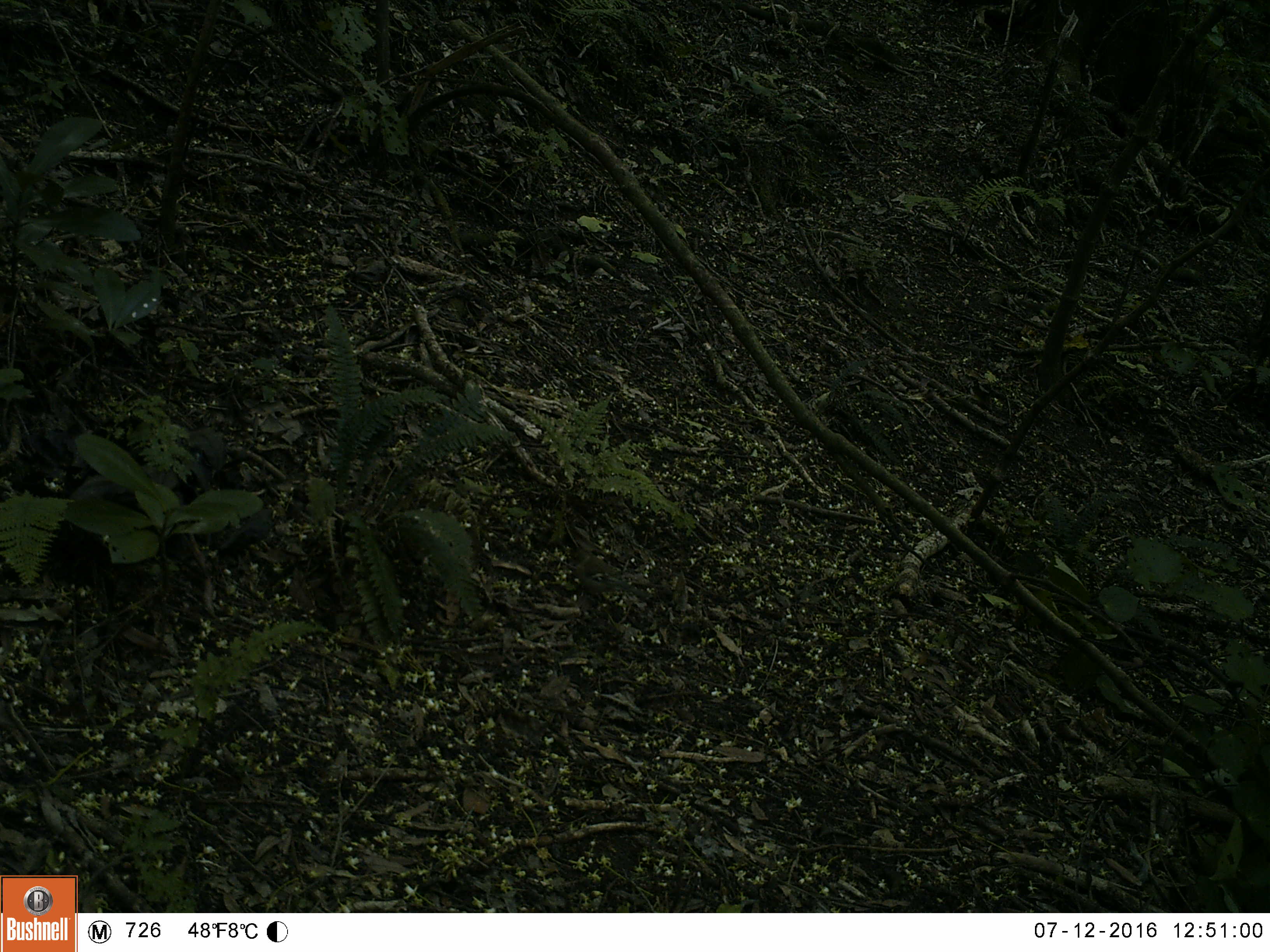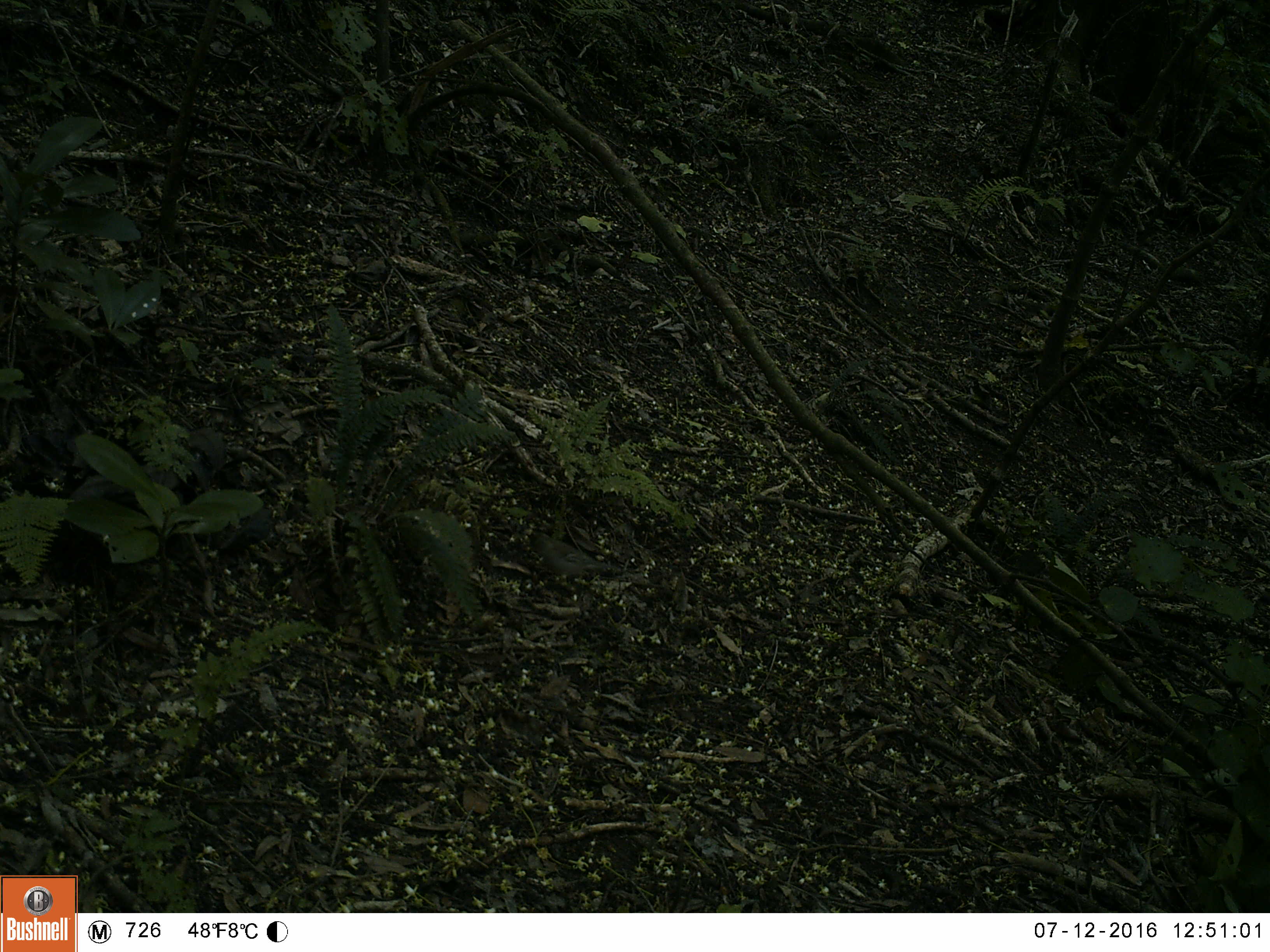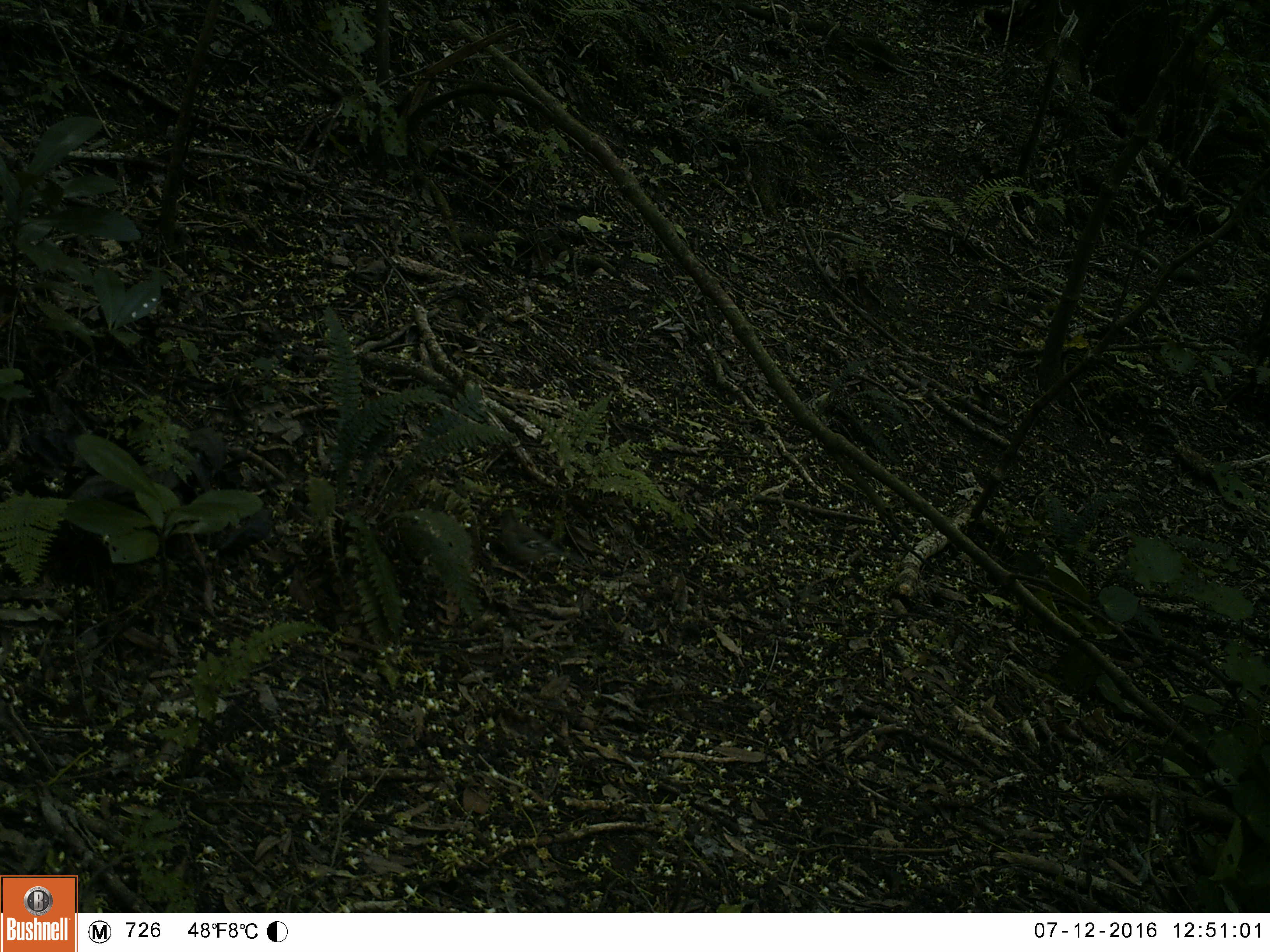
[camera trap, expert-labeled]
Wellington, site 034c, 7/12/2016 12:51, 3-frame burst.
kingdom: Animalia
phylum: Chordata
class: Aves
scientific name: Aves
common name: bird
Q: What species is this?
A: Bird (Aves).